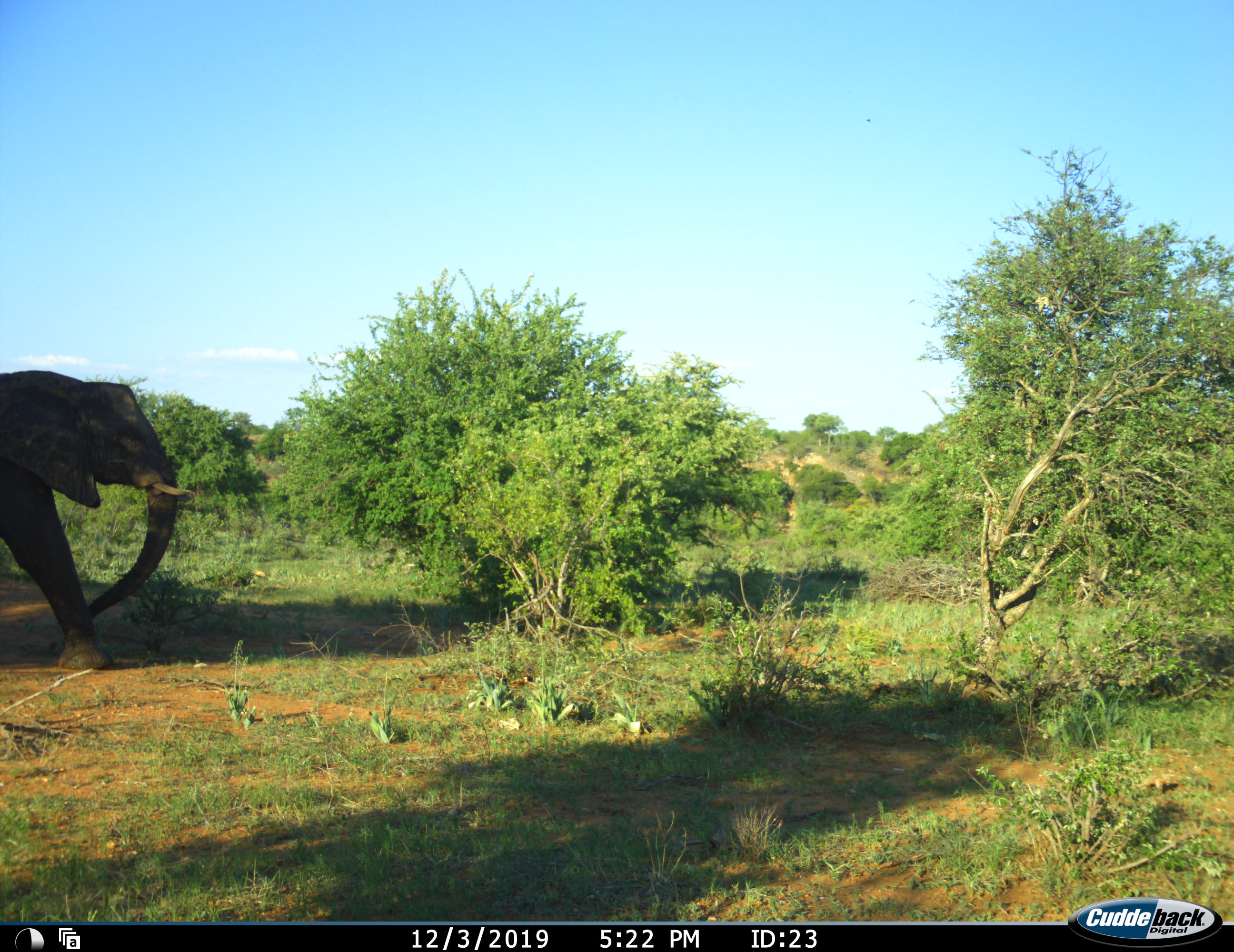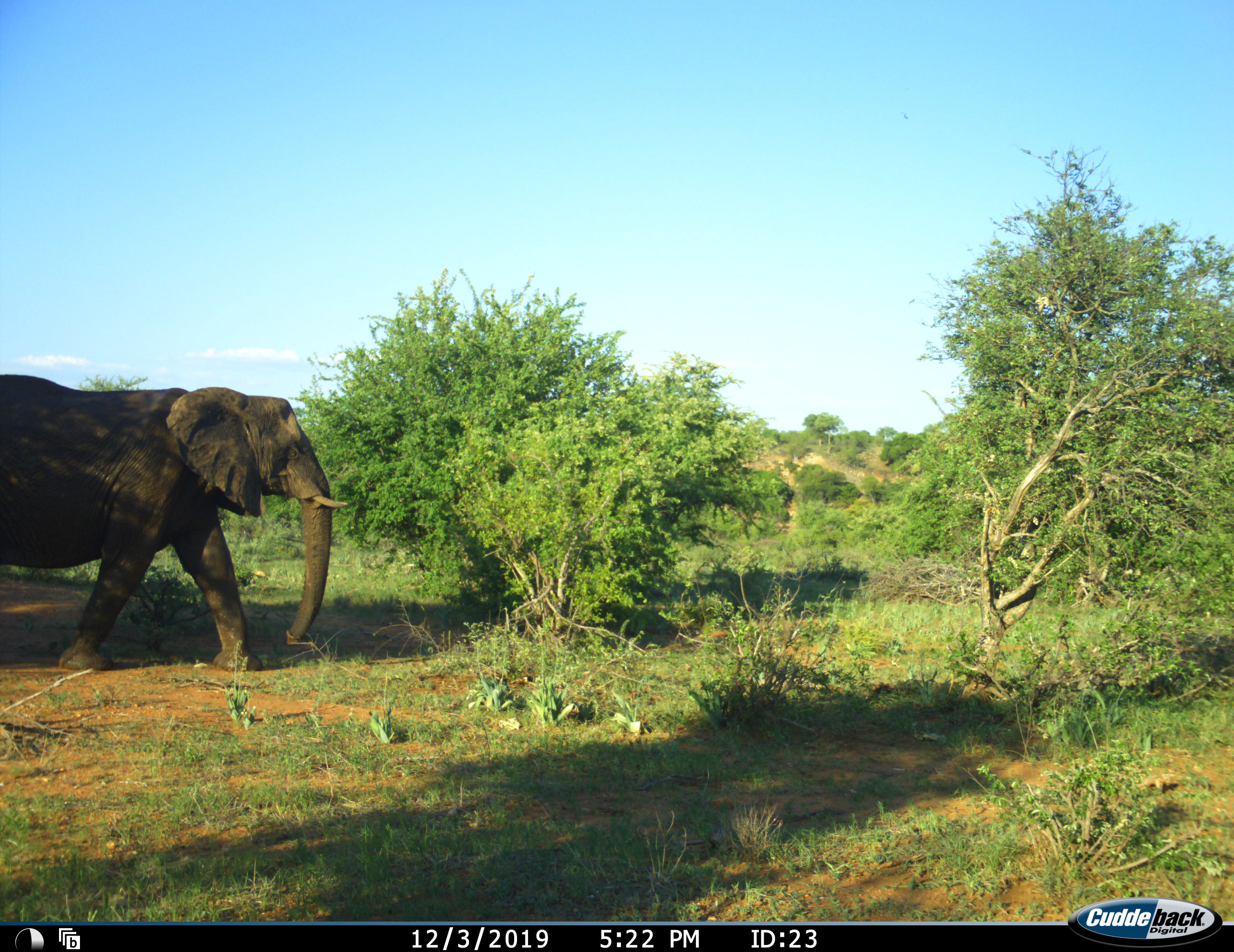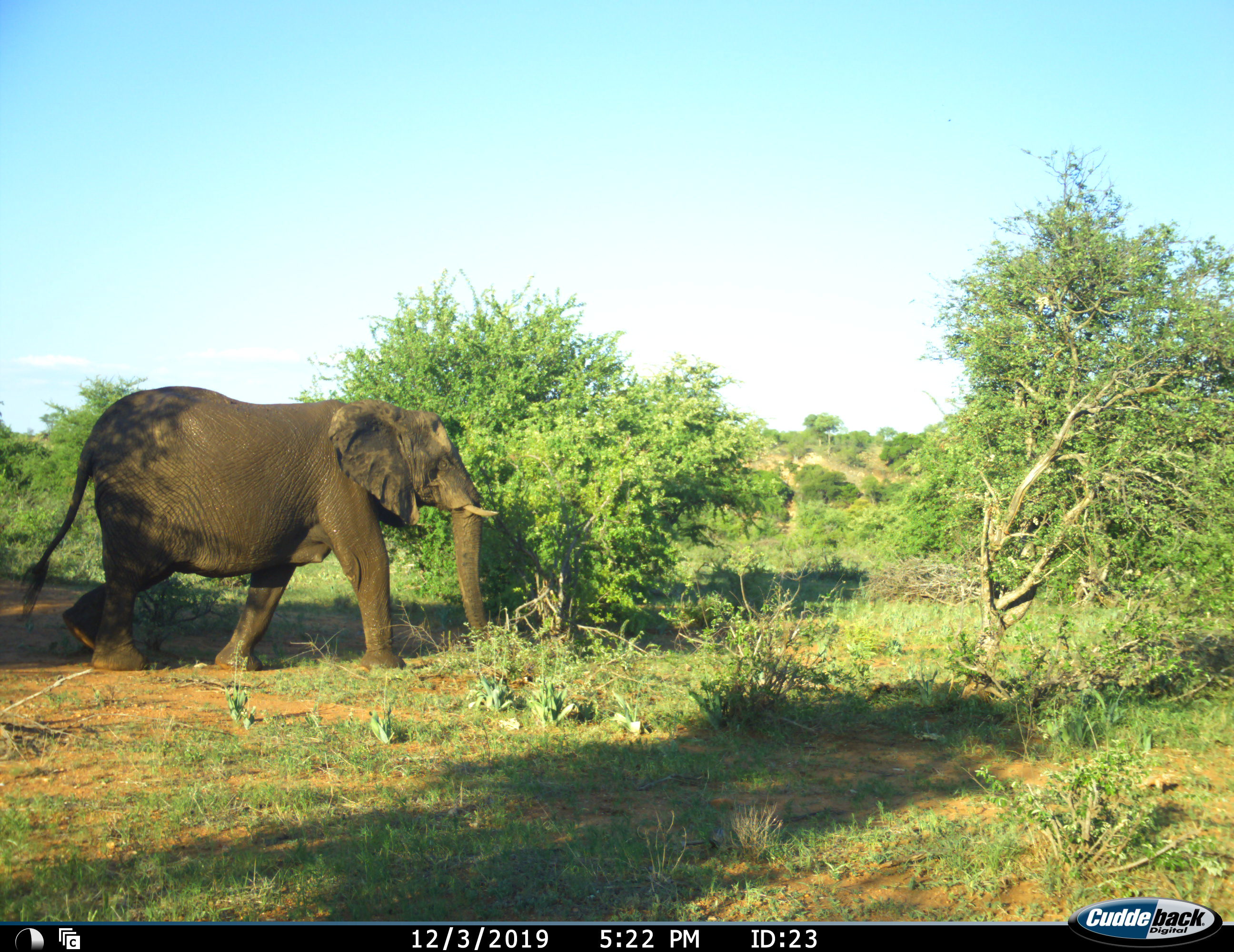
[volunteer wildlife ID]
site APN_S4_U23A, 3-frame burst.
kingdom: Animalia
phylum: Chordata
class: Mammalia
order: Proboscidea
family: Elephantidae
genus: Loxodonta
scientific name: Loxodonta africana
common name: african bush elephant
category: elephant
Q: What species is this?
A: Elephant (african bush elephant) (Loxodonta africana).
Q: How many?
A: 1.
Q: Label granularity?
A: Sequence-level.